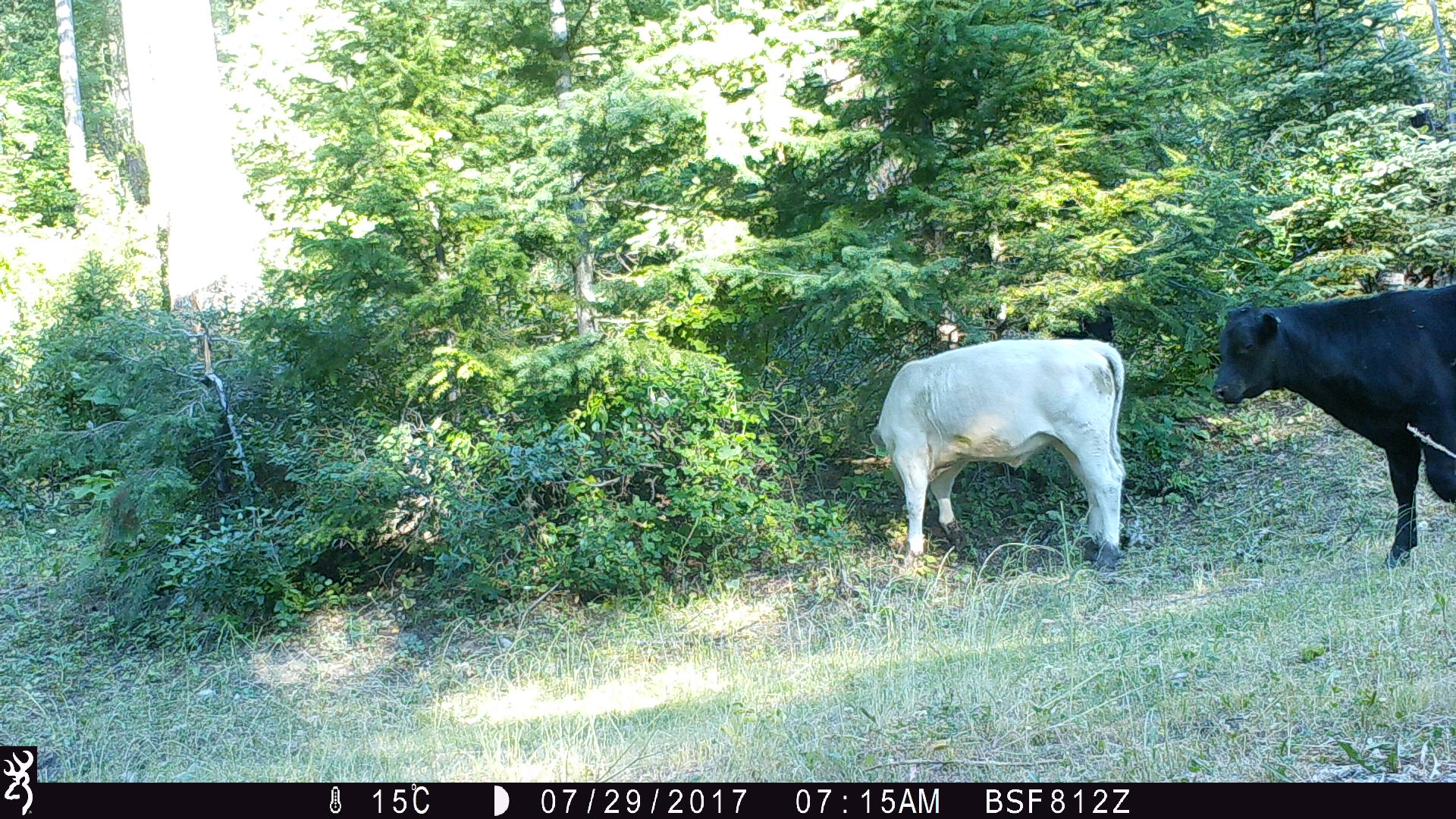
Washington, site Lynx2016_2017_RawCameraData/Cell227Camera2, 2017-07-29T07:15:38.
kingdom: Animalia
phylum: Chordata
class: Mammalia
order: Artiodactyla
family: Bovidae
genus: Bos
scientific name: Bos taurus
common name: domestic cattle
Domestic cattle (Bos taurus). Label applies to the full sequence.